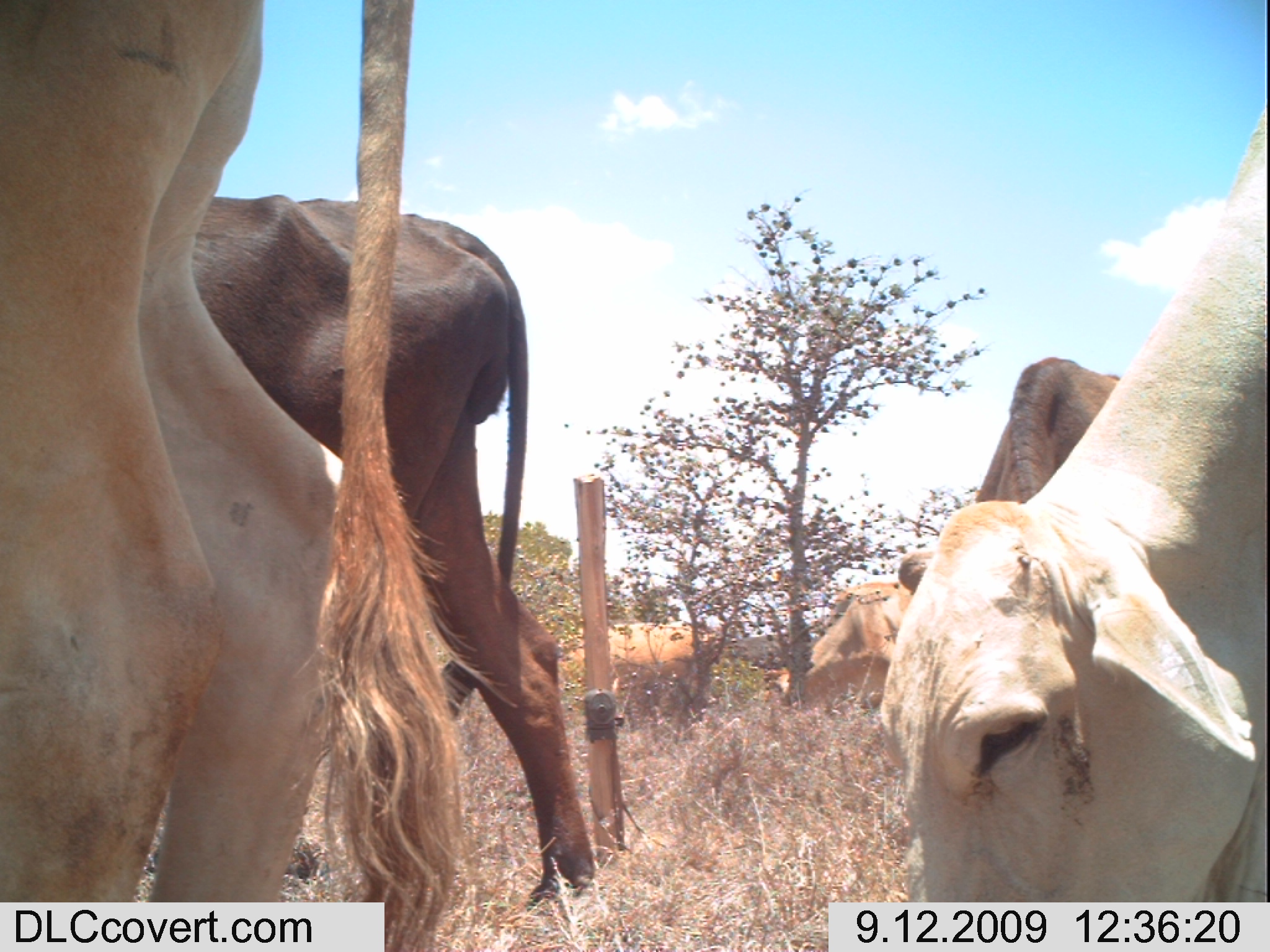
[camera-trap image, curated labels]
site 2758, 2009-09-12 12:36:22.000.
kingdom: Animalia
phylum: Chordata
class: Mammalia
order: Artiodactyla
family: Bovidae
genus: Bos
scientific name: Bos taurus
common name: domestic cattle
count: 6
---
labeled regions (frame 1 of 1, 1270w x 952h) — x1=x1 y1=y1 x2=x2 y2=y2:
bos taurus: x1=2 y1=0 x2=459 y2=941; x1=881 y1=107 x2=1270 y2=899; x1=179 y1=192 x2=598 y2=908; x1=896 y1=354 x2=1118 y2=597; x1=762 y1=580 x2=912 y2=713; x1=555 y1=624 x2=713 y2=707